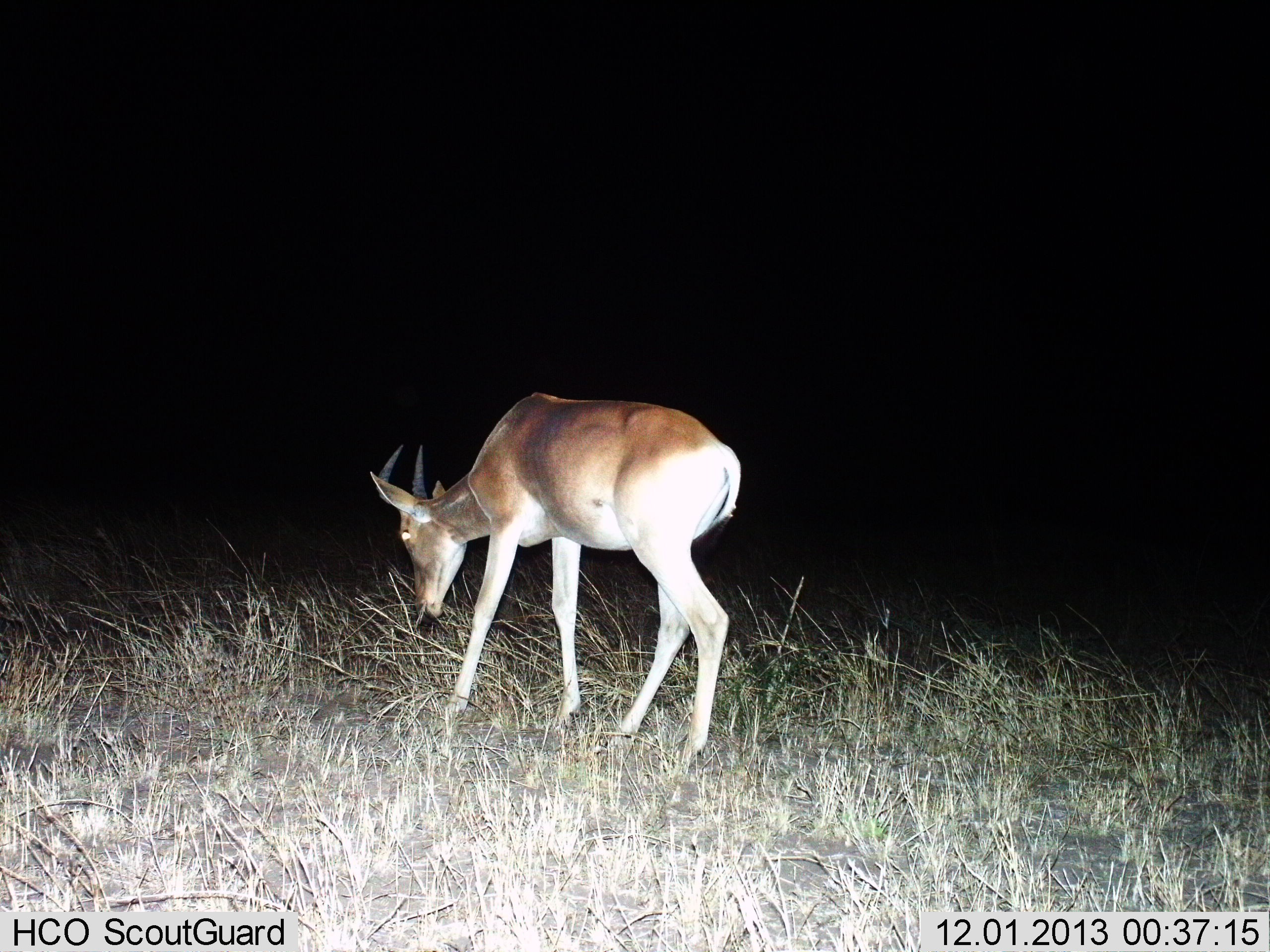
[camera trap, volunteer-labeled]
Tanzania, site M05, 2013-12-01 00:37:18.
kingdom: Animalia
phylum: Chordata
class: Mammalia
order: Artiodactyla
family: Bovidae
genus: Alcelaphus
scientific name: Alcelaphus buselaphus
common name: hartebeest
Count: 1.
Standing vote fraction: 20%.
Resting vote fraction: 0%.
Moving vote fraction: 20%.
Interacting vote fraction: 0%.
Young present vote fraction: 10%.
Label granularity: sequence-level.